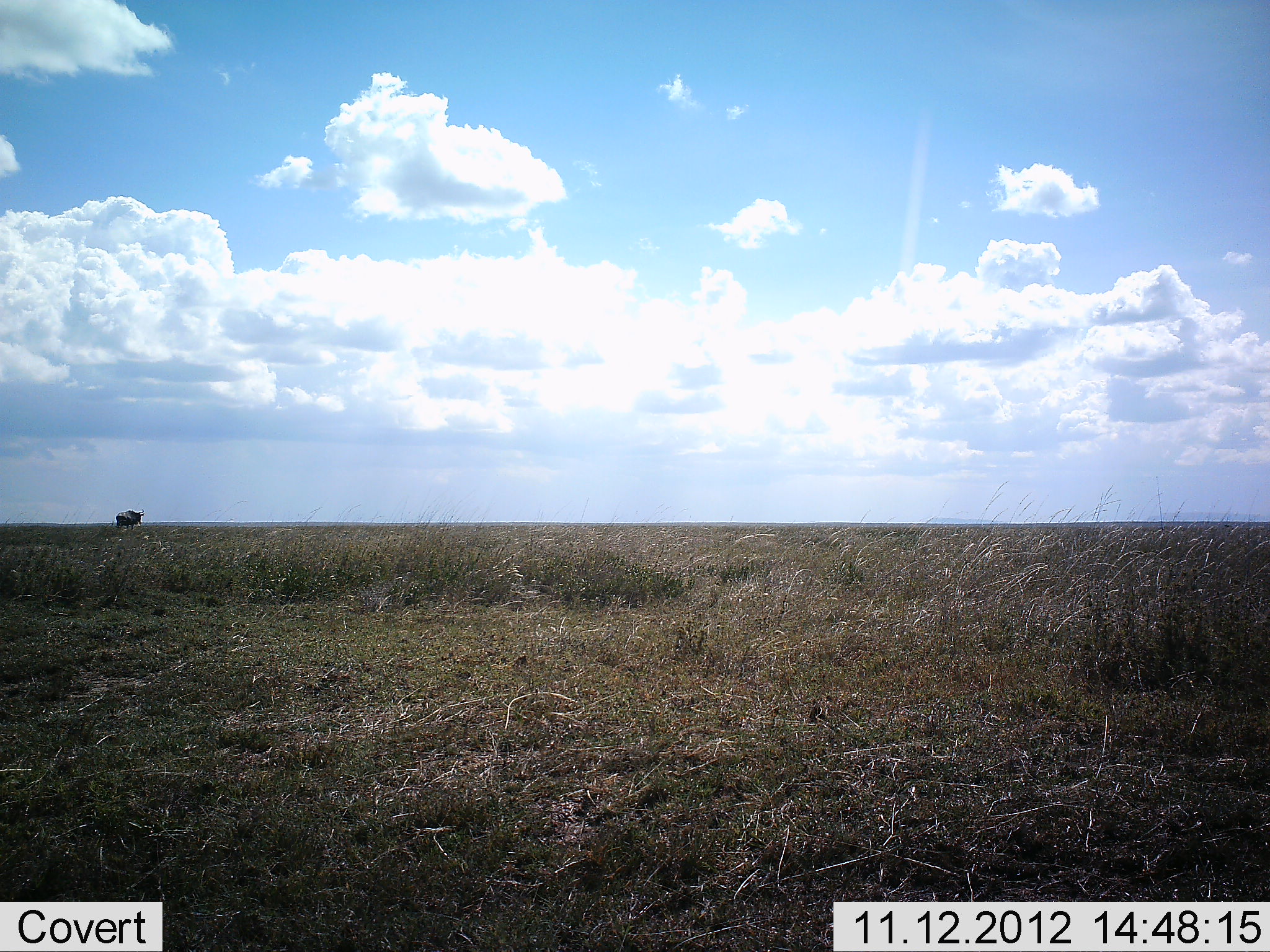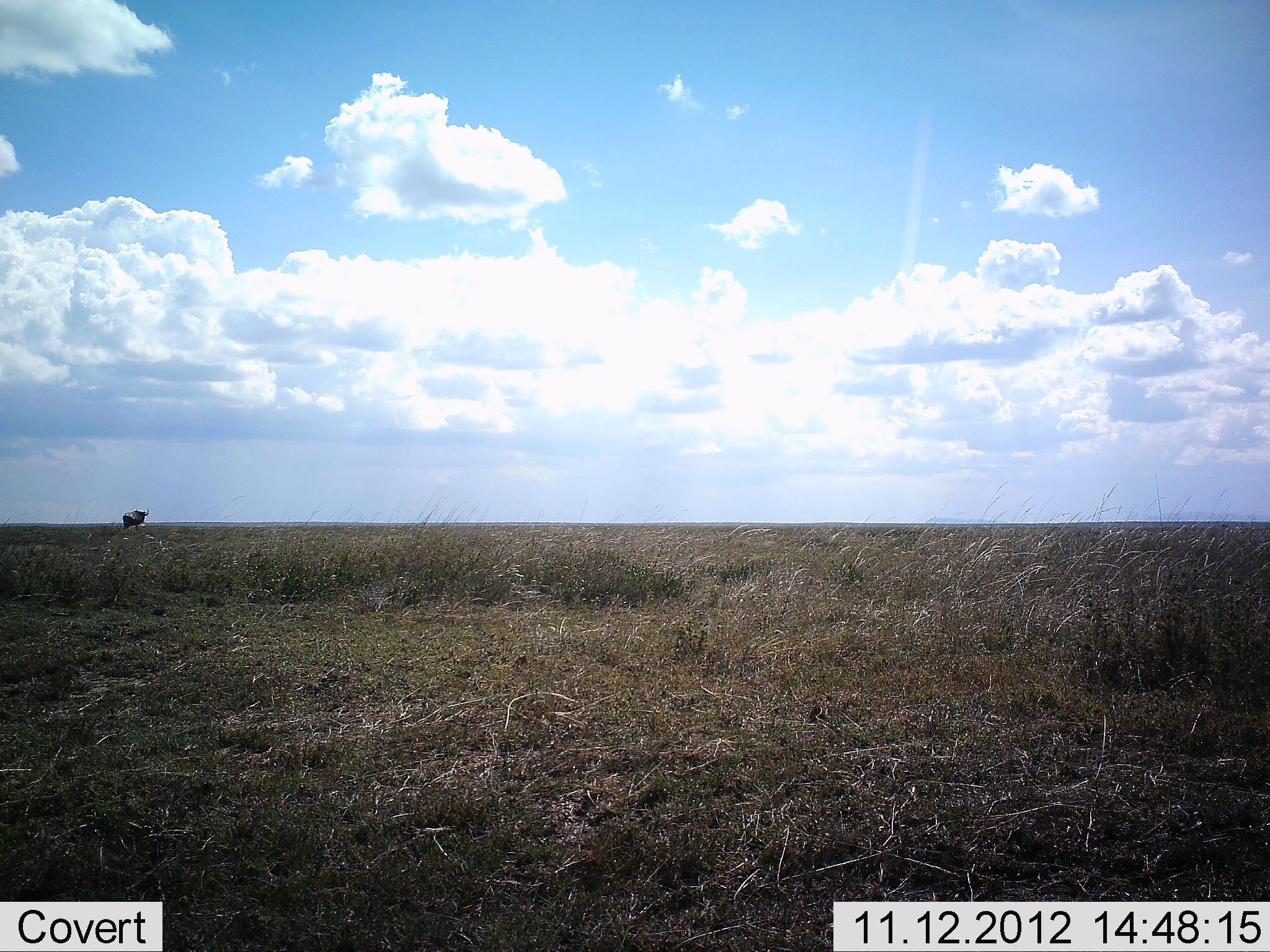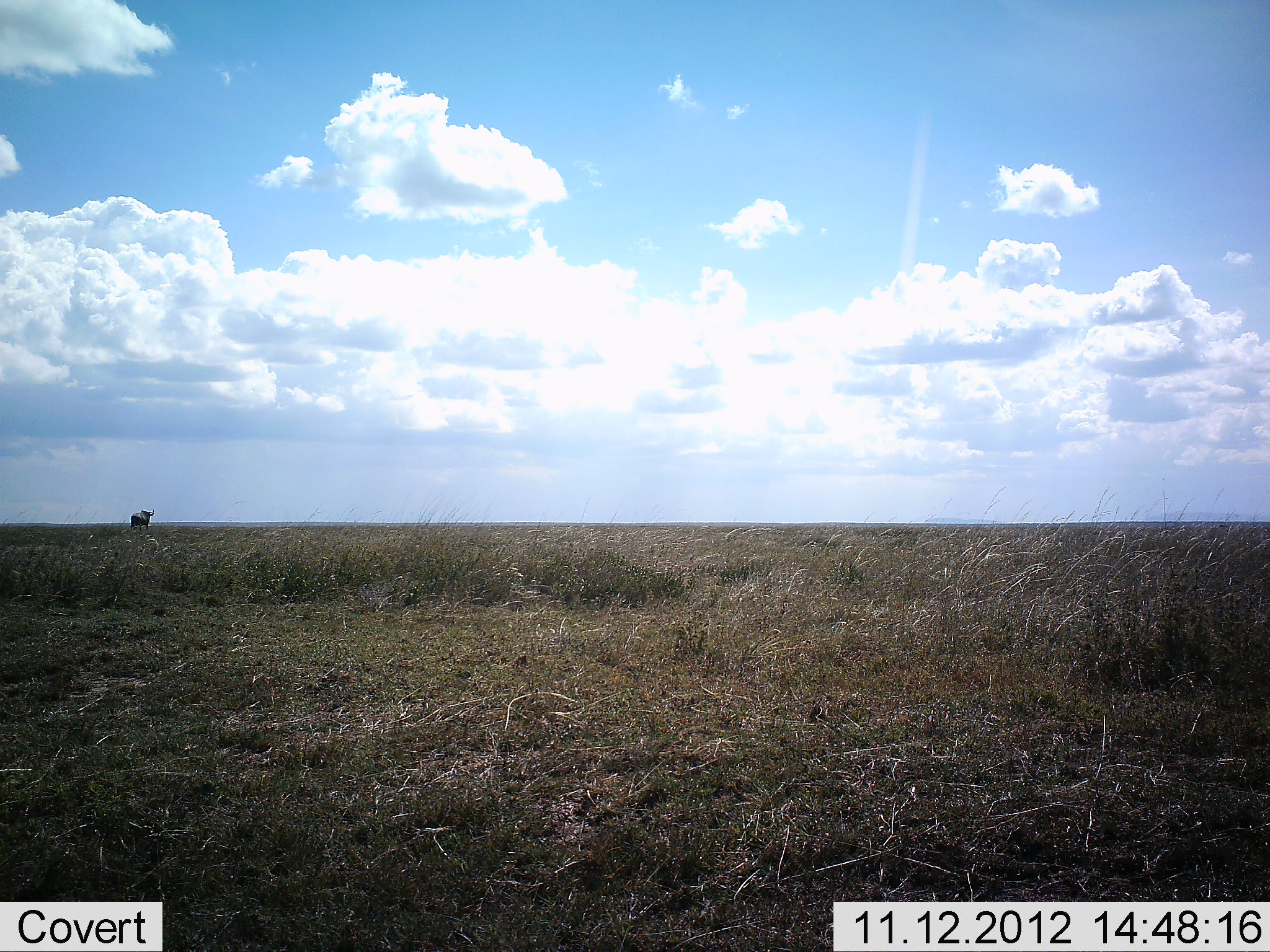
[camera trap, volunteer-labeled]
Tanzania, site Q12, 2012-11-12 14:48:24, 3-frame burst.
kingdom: Animalia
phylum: Chordata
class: Mammalia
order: Artiodactyla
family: Bovidae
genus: Connochaetes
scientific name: Connochaetes taurinus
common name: blue wildebeest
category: wildebeest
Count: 1.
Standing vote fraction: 90%.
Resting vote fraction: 0%.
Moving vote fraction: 10%.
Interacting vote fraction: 0%.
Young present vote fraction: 0%.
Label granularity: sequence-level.